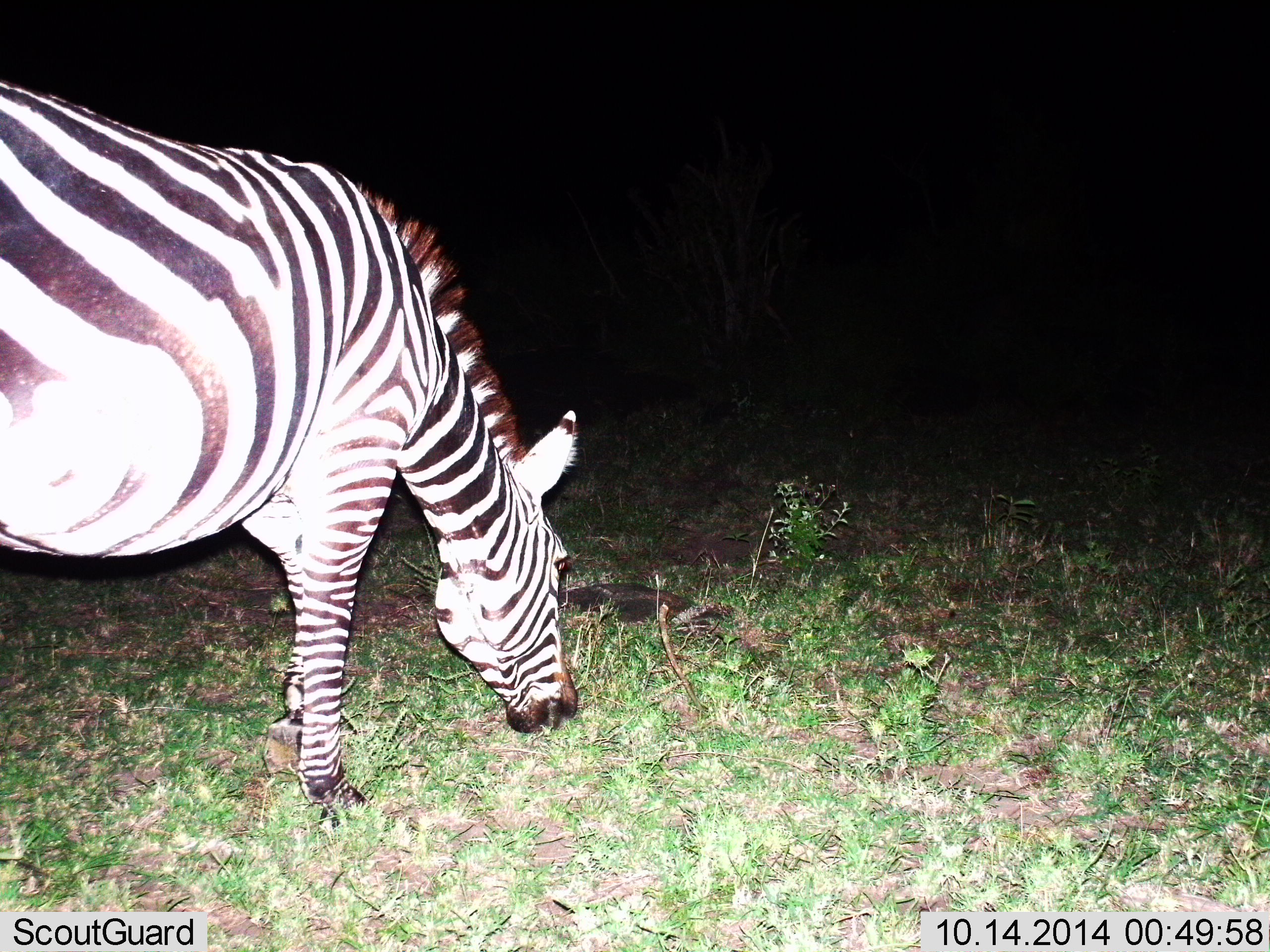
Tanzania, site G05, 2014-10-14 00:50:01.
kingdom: Animalia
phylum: Chordata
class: Mammalia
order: Perissodactyla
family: Equidae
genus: Equus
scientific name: Equus quagga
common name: plains zebra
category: zebra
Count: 1.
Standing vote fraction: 10%.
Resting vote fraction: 0%.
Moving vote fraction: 0%.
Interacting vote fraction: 0%.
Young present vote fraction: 0%.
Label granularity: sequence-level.